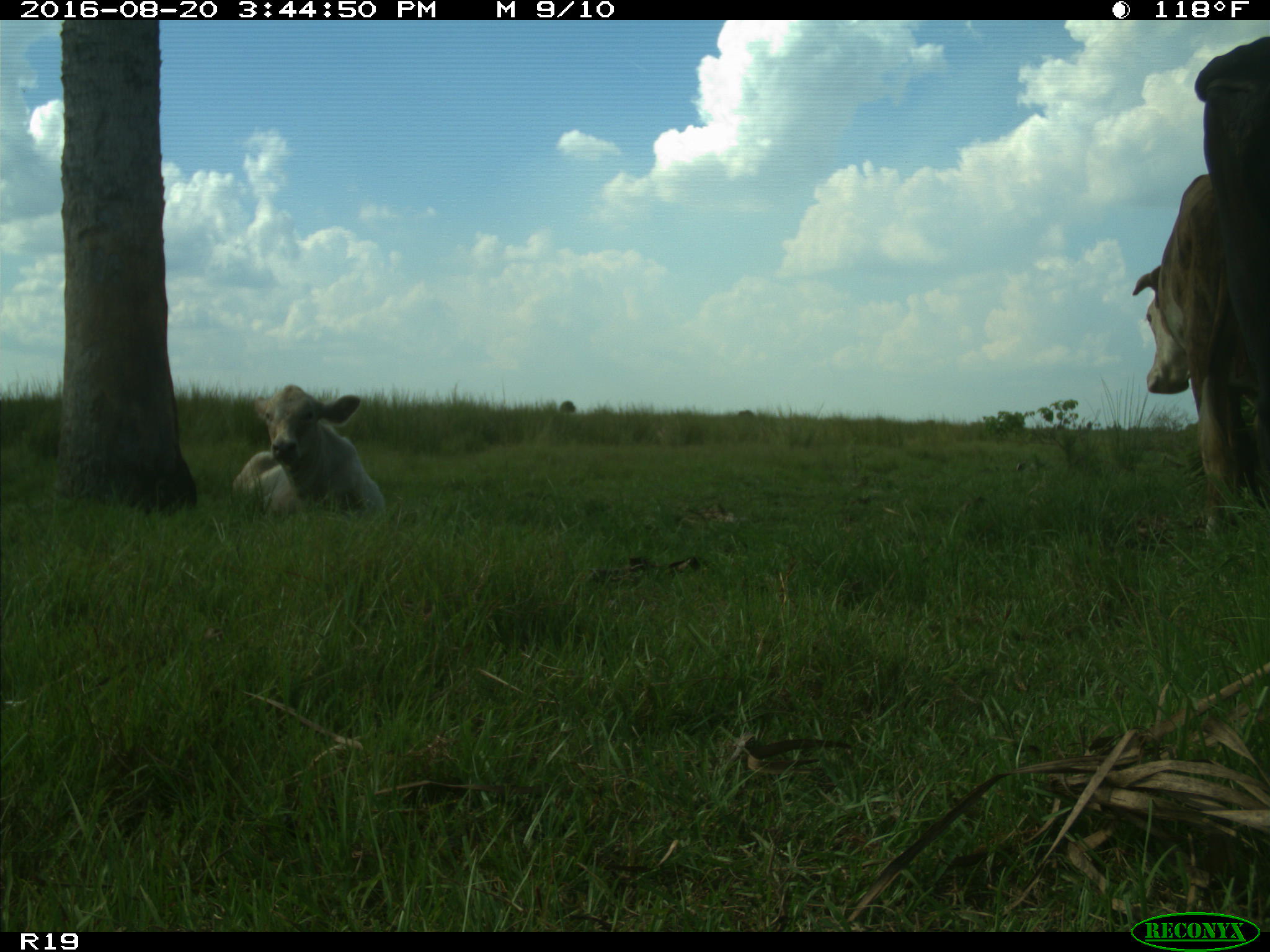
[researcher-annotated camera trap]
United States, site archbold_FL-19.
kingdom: Animalia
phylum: Chordata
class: Mammalia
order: Artiodactyla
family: Bovidae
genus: Bos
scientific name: Bos taurus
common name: domestic cow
Bos taurus (domestic cow).